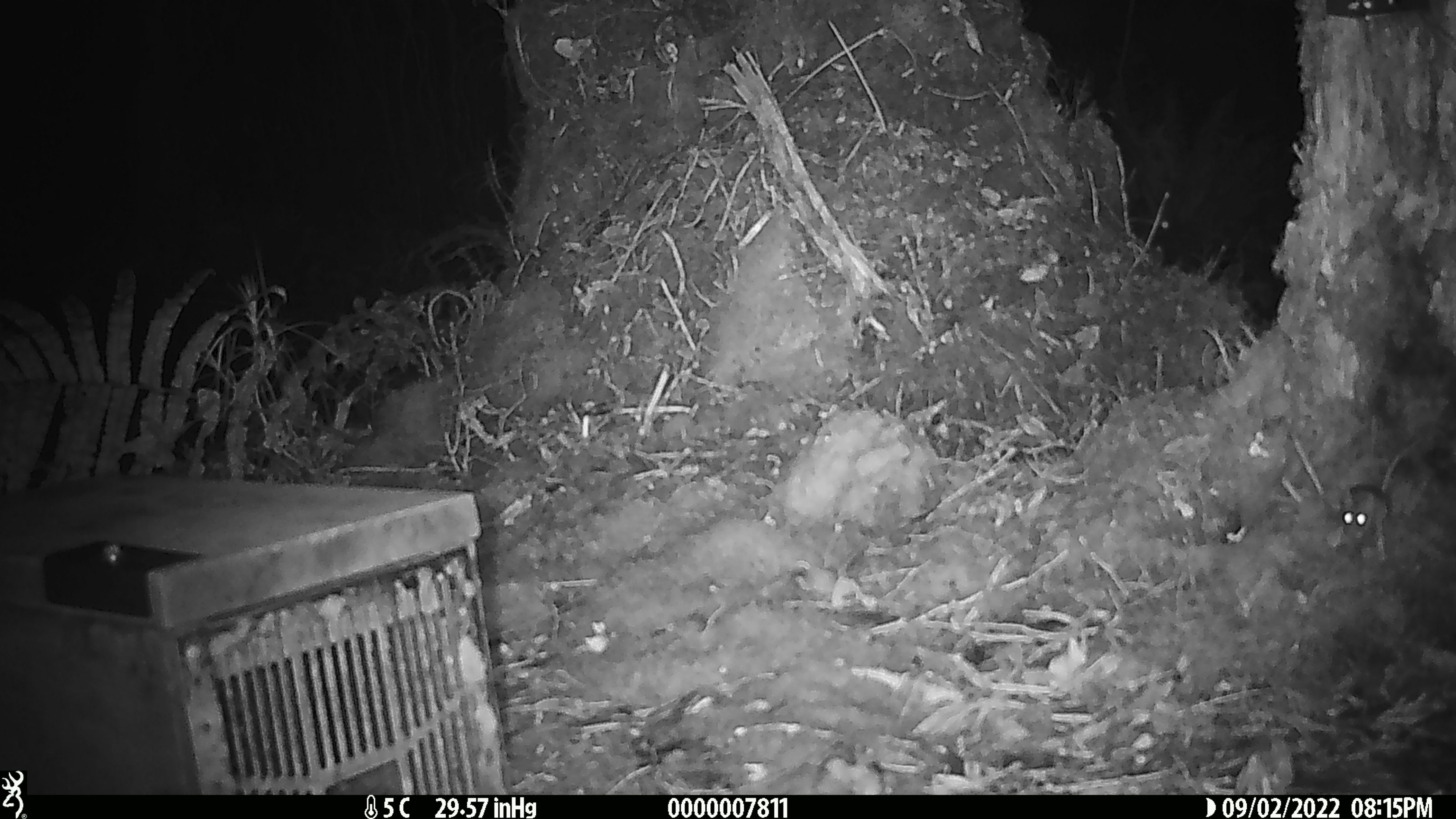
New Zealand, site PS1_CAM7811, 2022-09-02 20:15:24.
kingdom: Animalia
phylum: Chordata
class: Mammalia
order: Rodentia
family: Muridae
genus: Mus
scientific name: Mus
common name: mouse